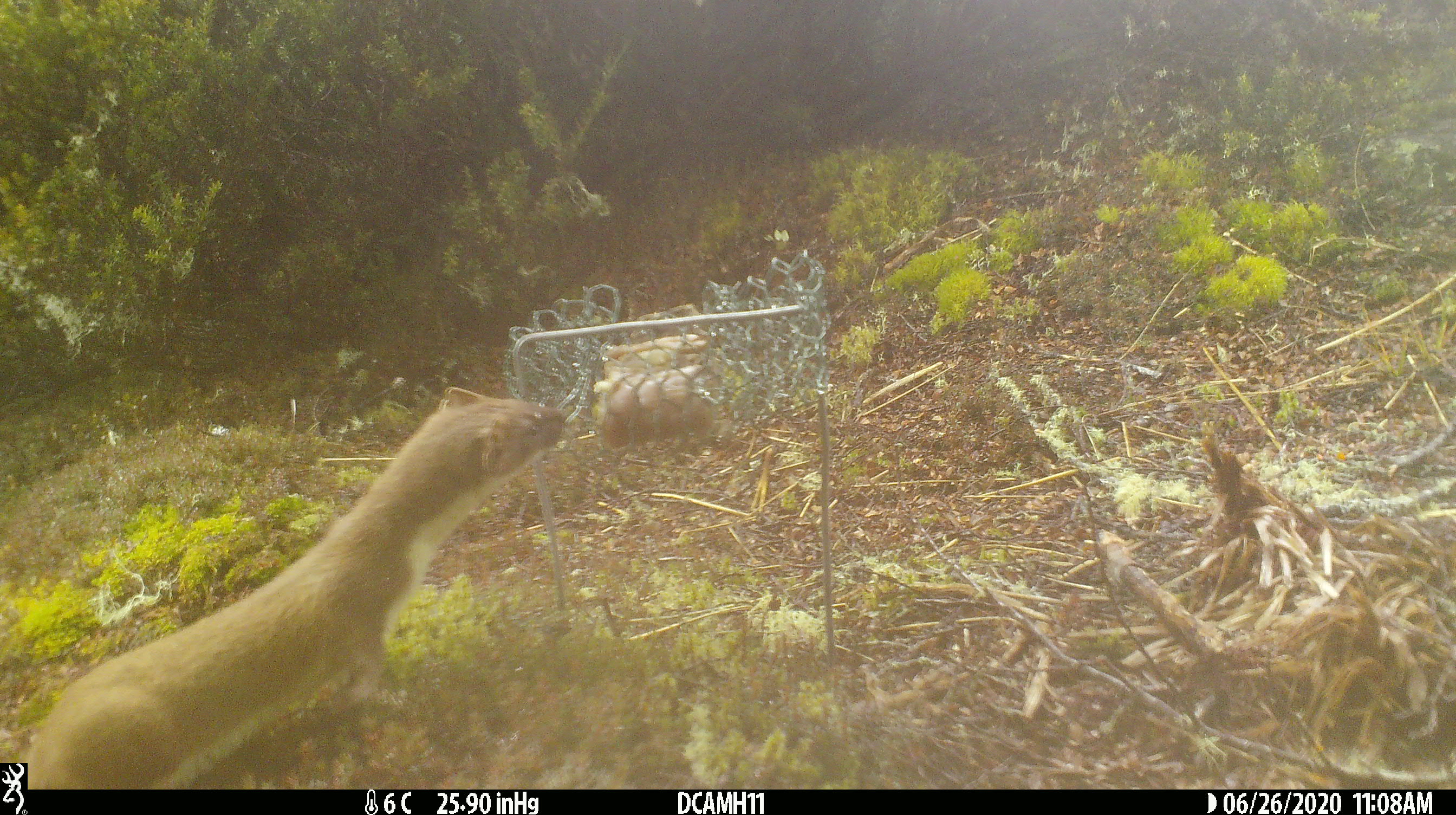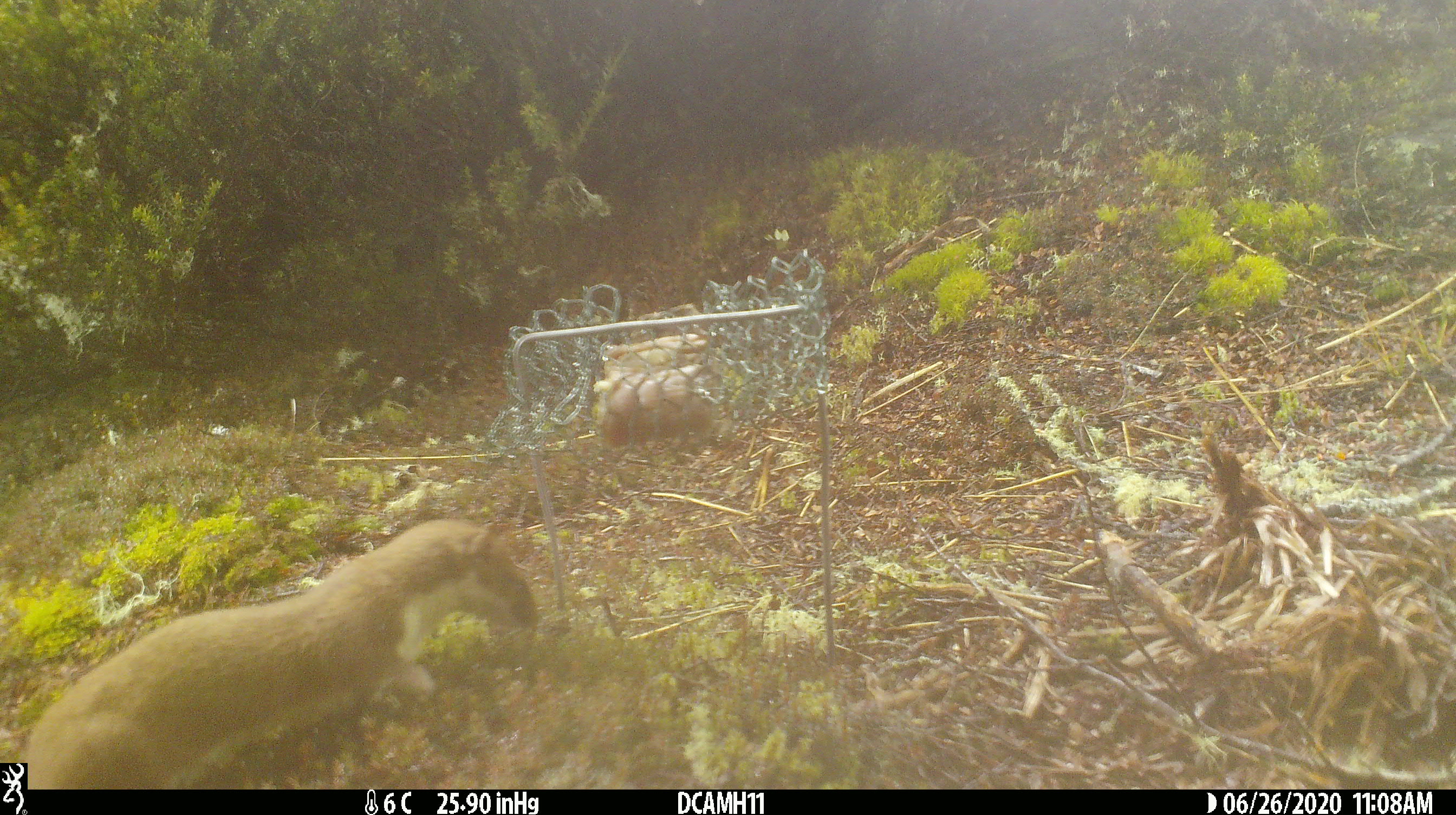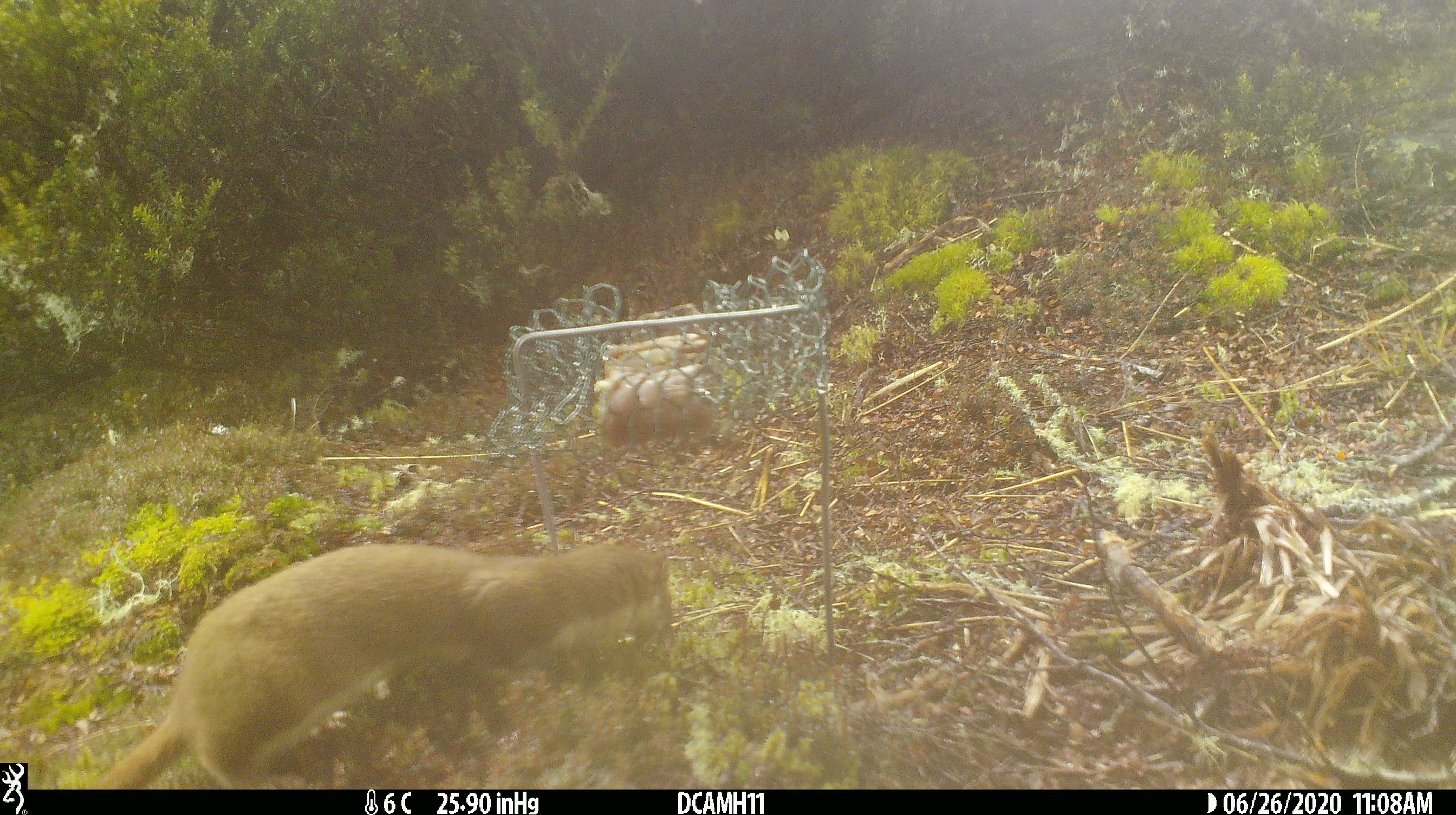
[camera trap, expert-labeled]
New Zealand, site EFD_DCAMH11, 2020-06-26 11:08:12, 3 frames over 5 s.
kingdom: Animalia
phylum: Chordata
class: Mammalia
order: Carnivora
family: Mustelidae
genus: Mustela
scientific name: Mustela erminea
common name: stoat